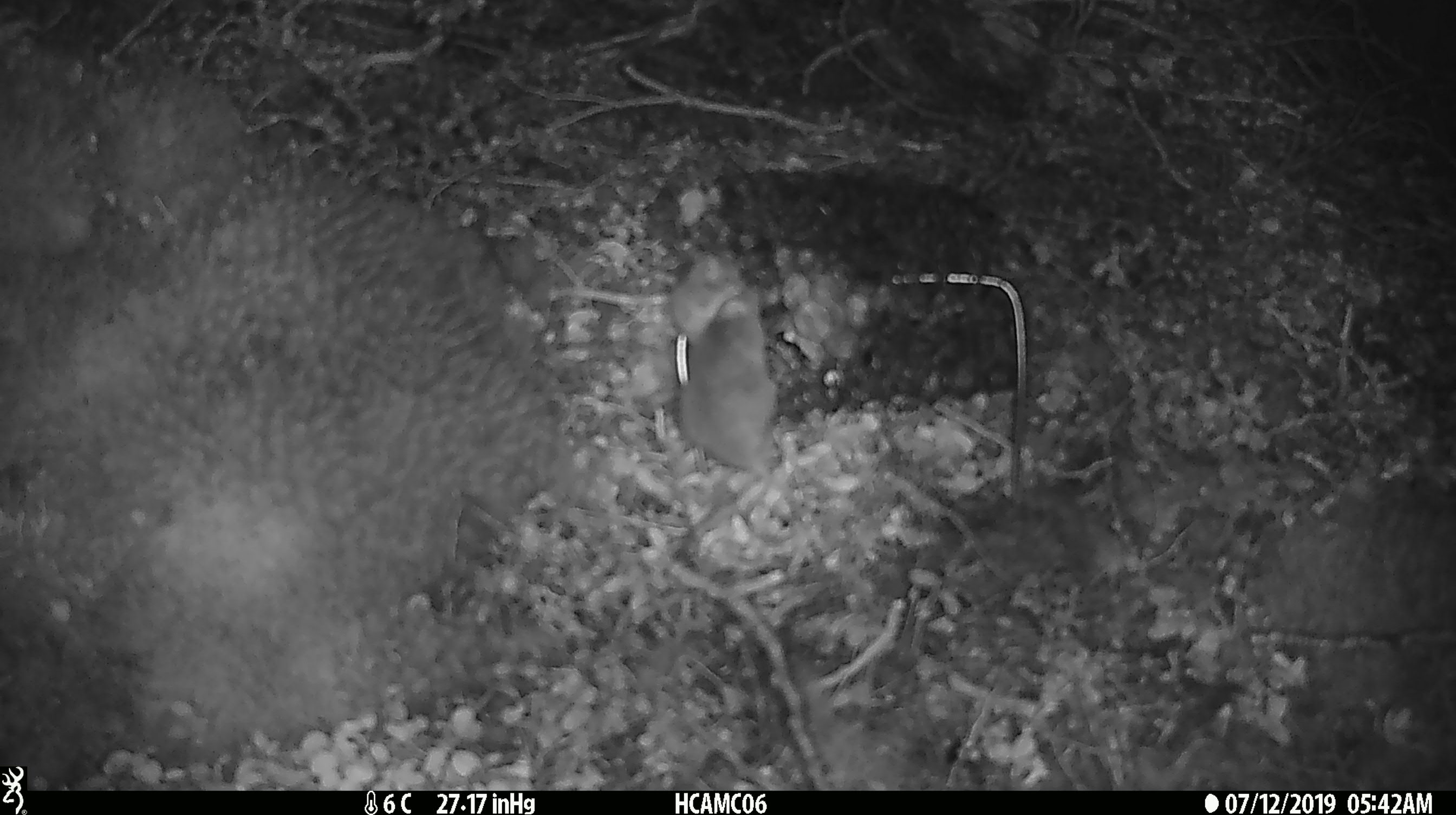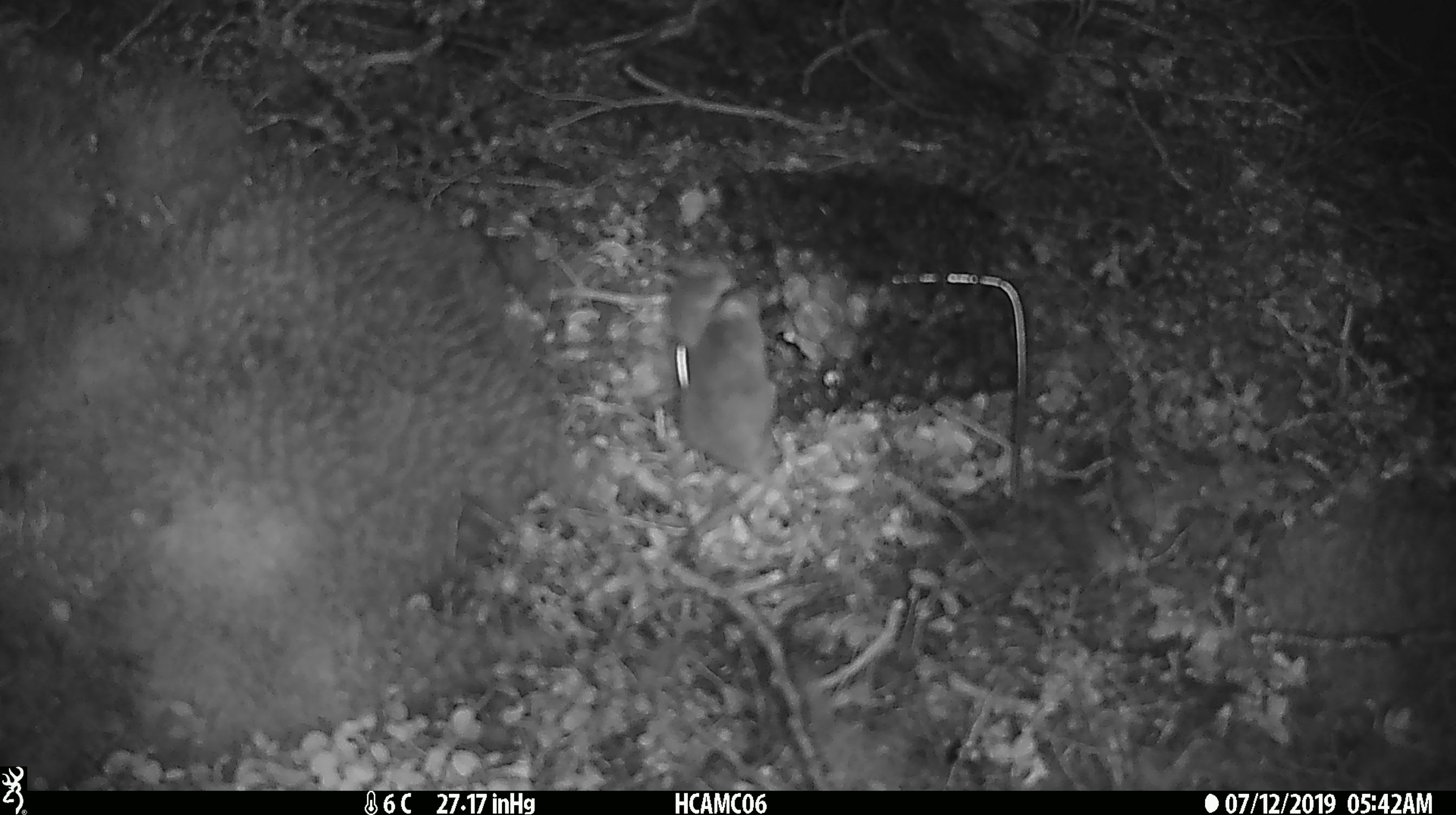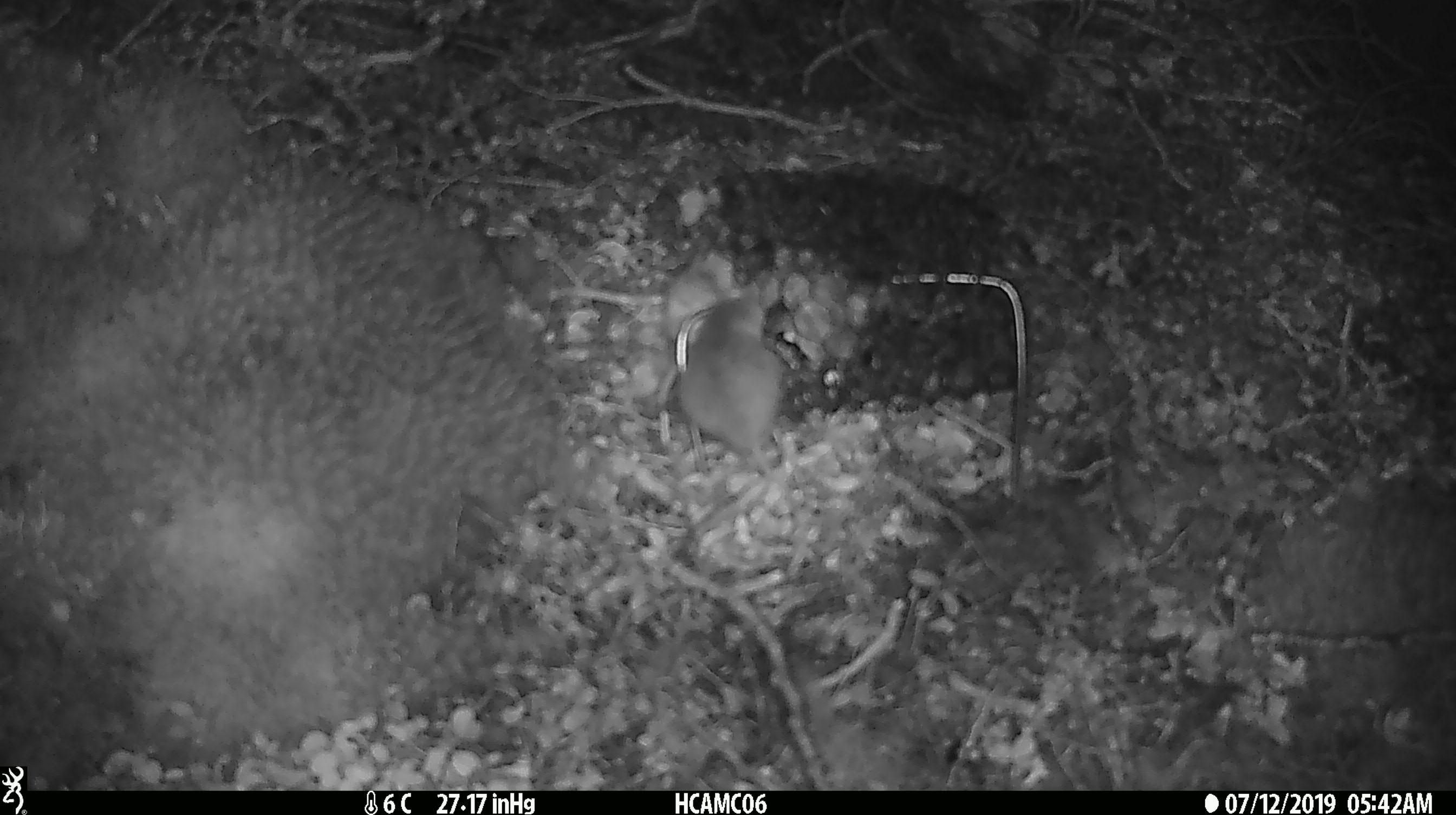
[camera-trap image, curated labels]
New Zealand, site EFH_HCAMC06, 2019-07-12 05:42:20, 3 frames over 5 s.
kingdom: Animalia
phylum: Chordata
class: Mammalia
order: Rodentia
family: Muridae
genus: Mus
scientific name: Mus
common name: mouse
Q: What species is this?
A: Mouse (Mus).